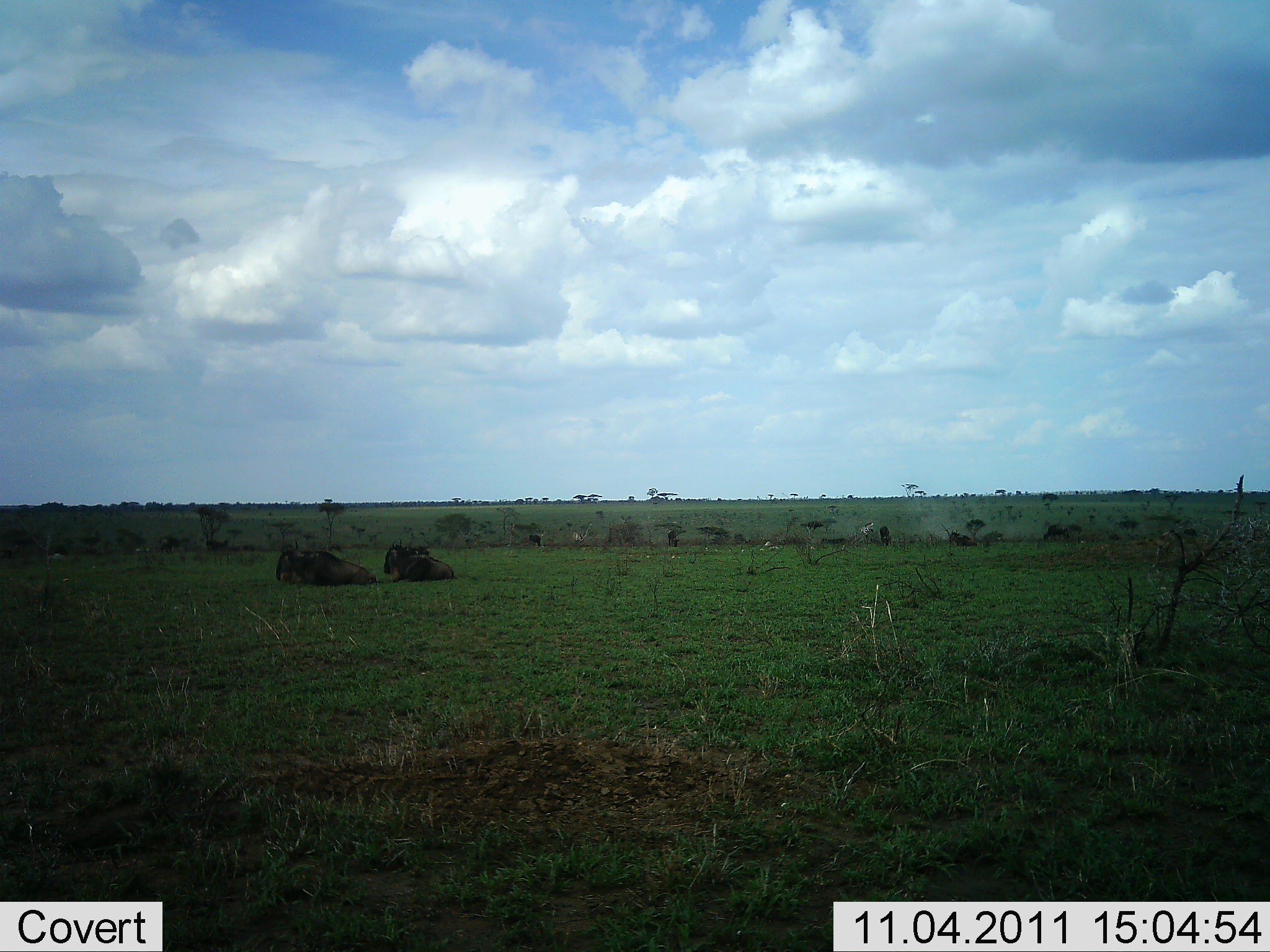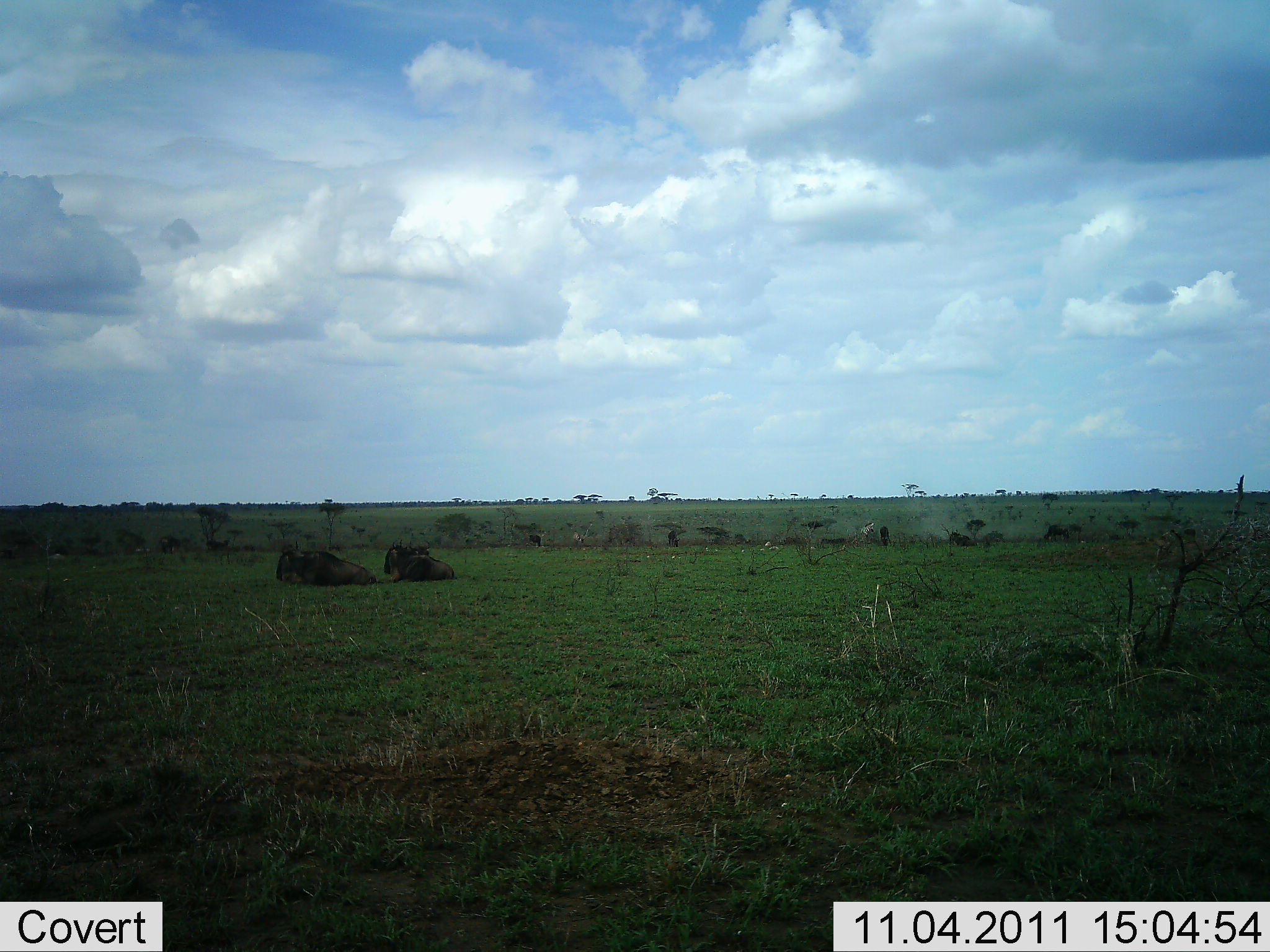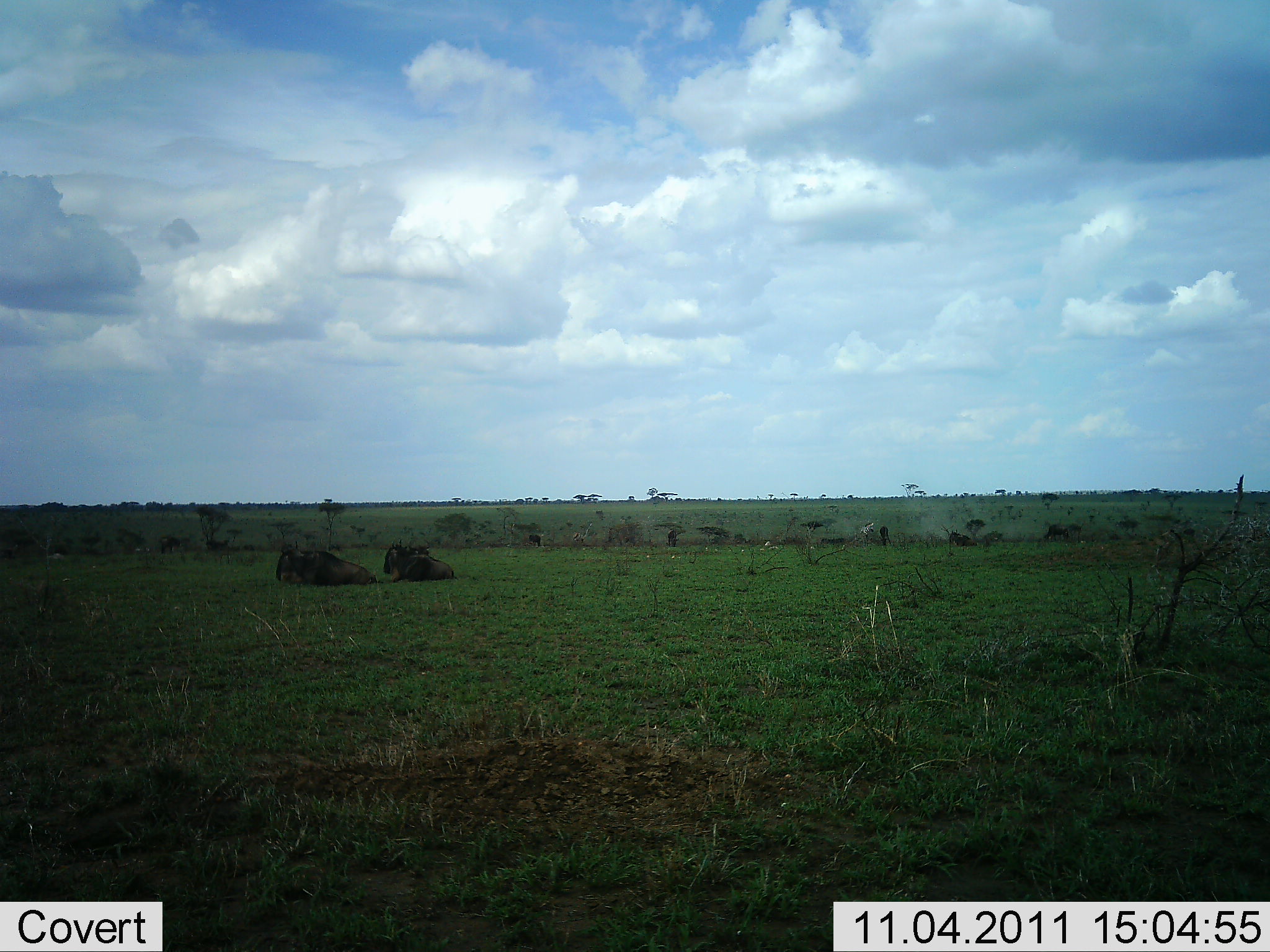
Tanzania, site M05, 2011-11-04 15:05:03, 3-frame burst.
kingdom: Animalia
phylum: Chordata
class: Mammalia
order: Artiodactyla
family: Bovidae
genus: Connochaetes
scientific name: Connochaetes taurinus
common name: blue wildebeest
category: wildebeest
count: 2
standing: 17%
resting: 100%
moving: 0%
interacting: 0%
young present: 0%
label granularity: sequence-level